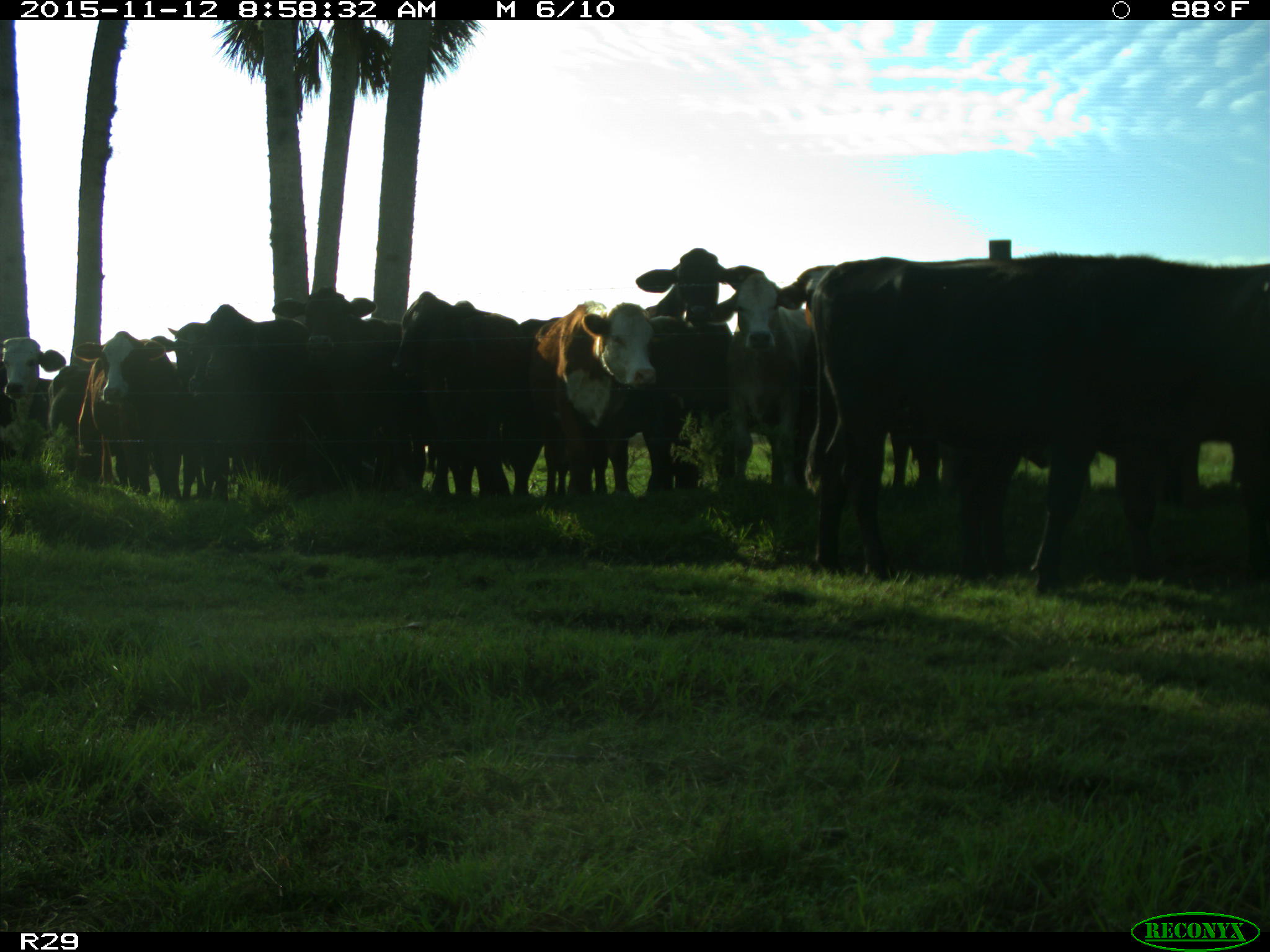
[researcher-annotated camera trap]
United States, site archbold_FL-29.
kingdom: Animalia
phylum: Chordata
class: Mammalia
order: Artiodactyla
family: Bovidae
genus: Bos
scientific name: Bos taurus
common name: domestic cow